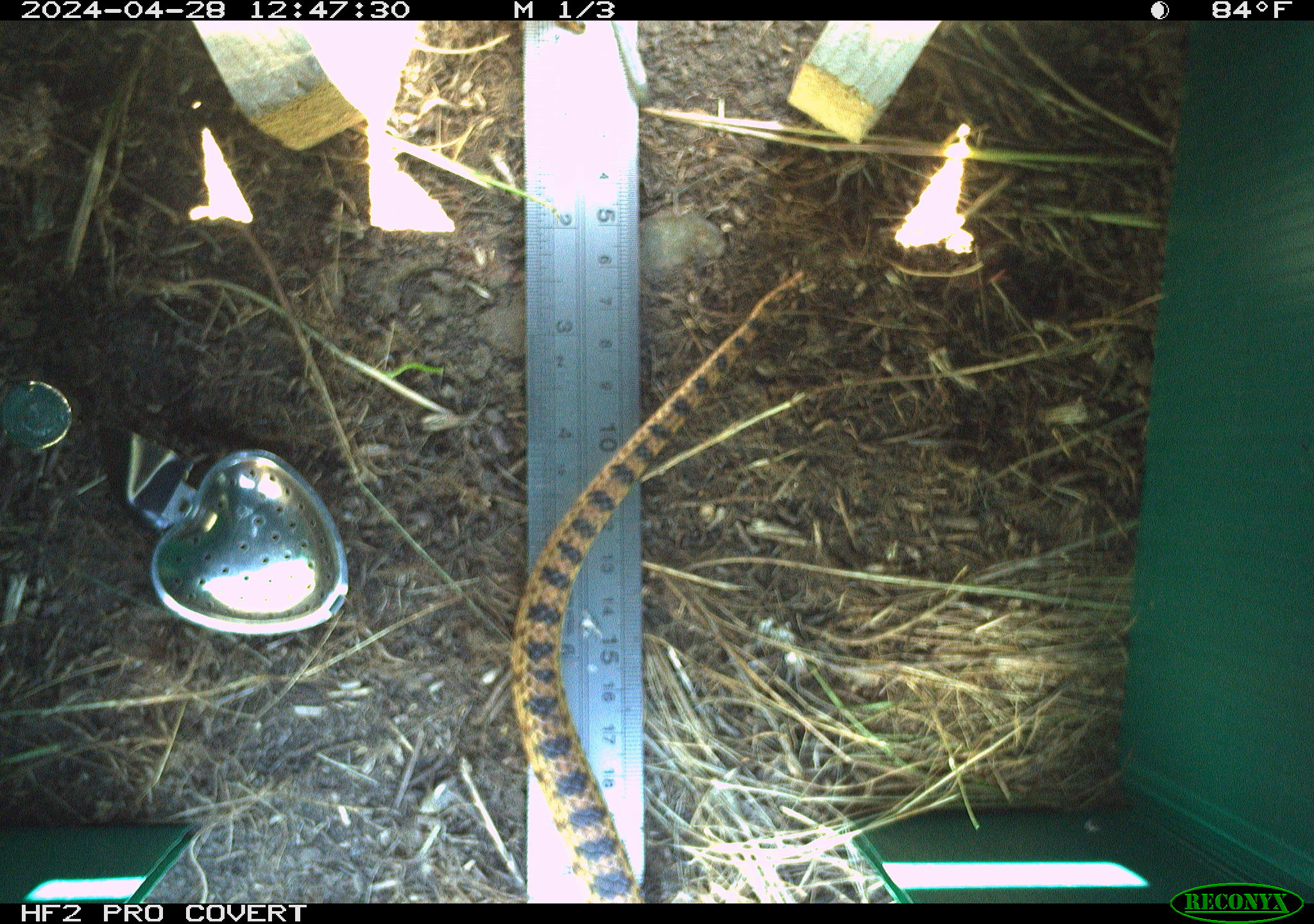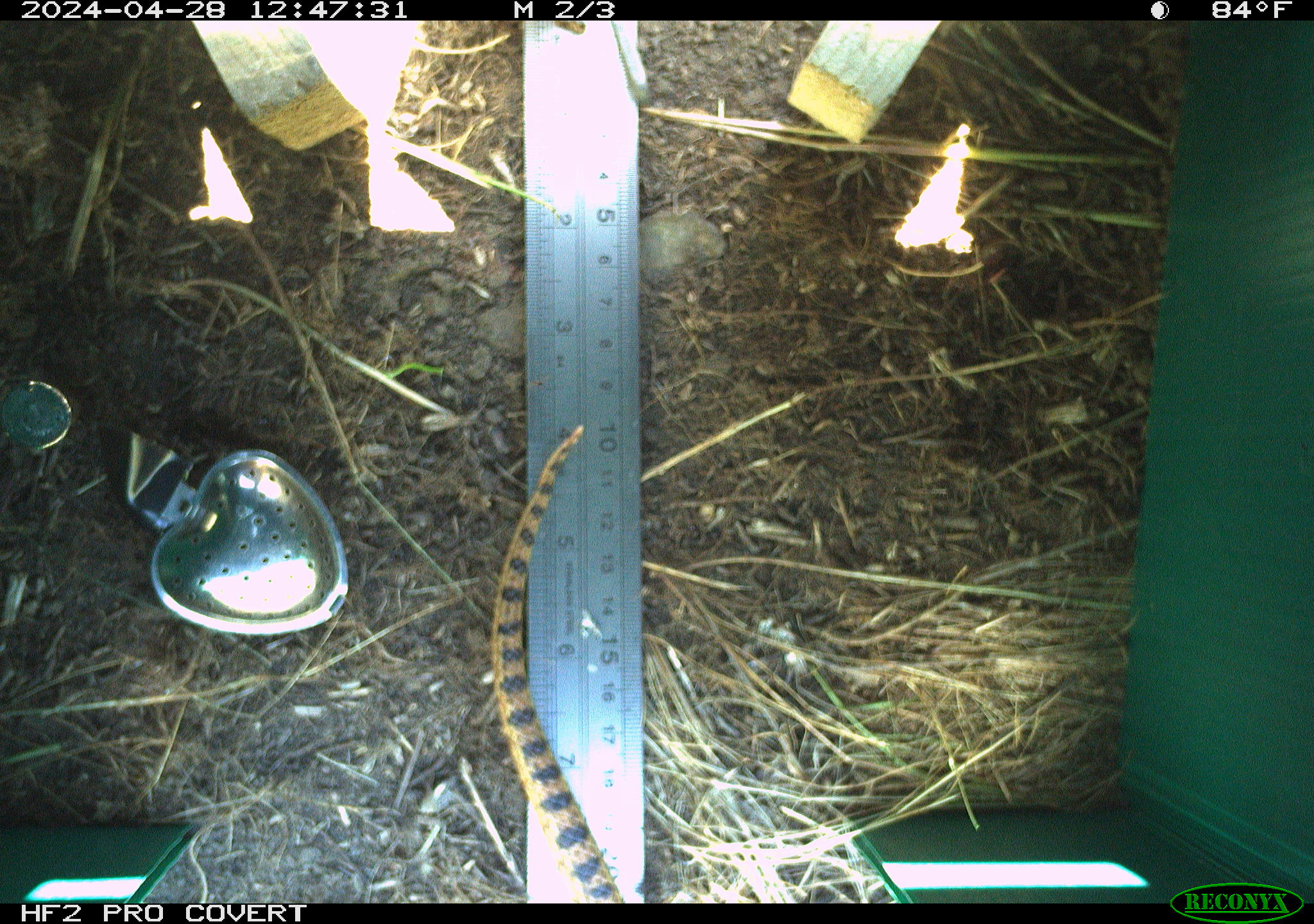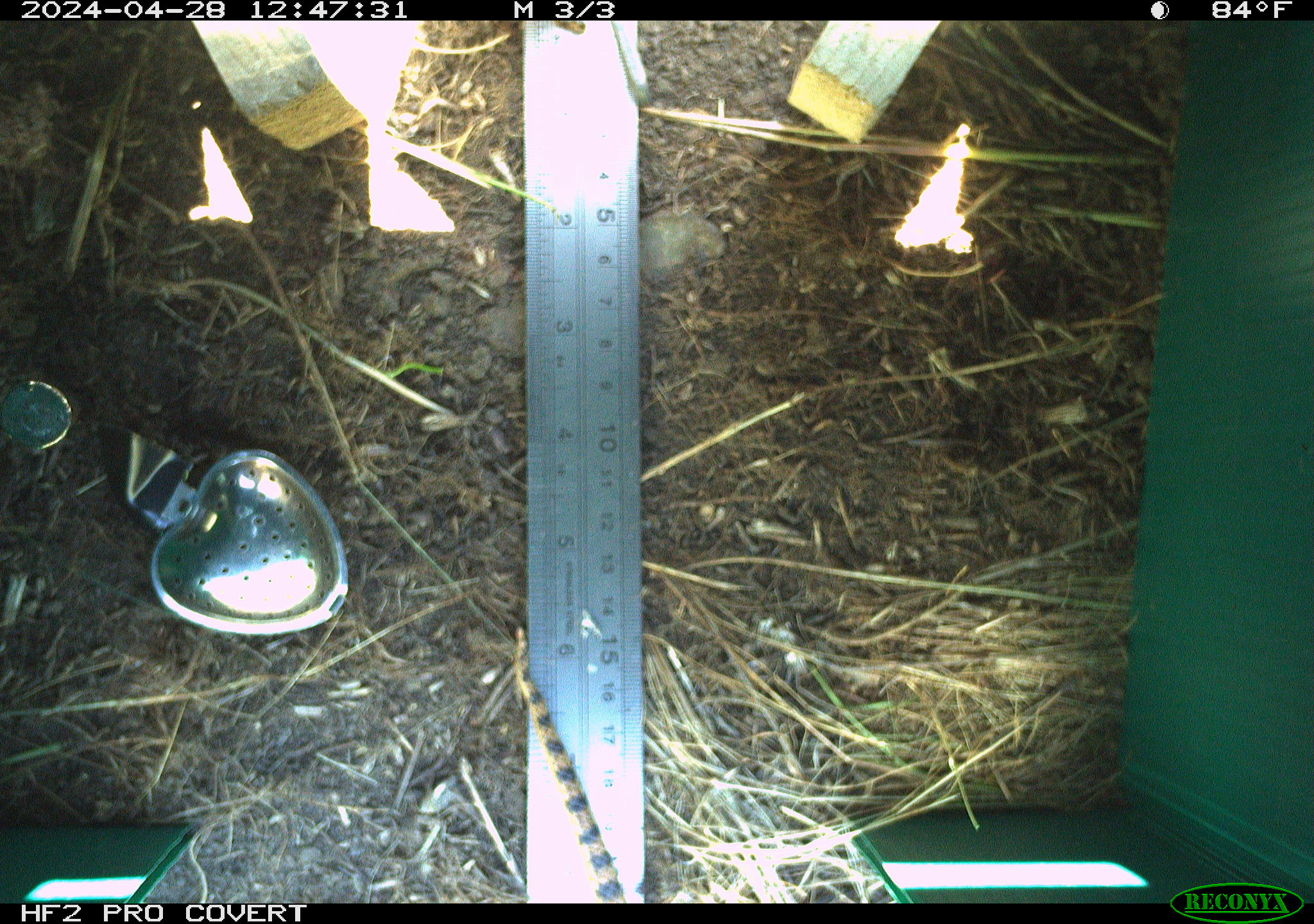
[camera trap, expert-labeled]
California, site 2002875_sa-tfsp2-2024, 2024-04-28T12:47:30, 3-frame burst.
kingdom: Animalia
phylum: Chordata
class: Reptilia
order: Squamata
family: Colubridae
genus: Pituophis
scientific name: Pituophis catenifer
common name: gophersnake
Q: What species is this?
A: Gophersnake (Pituophis catenifer).